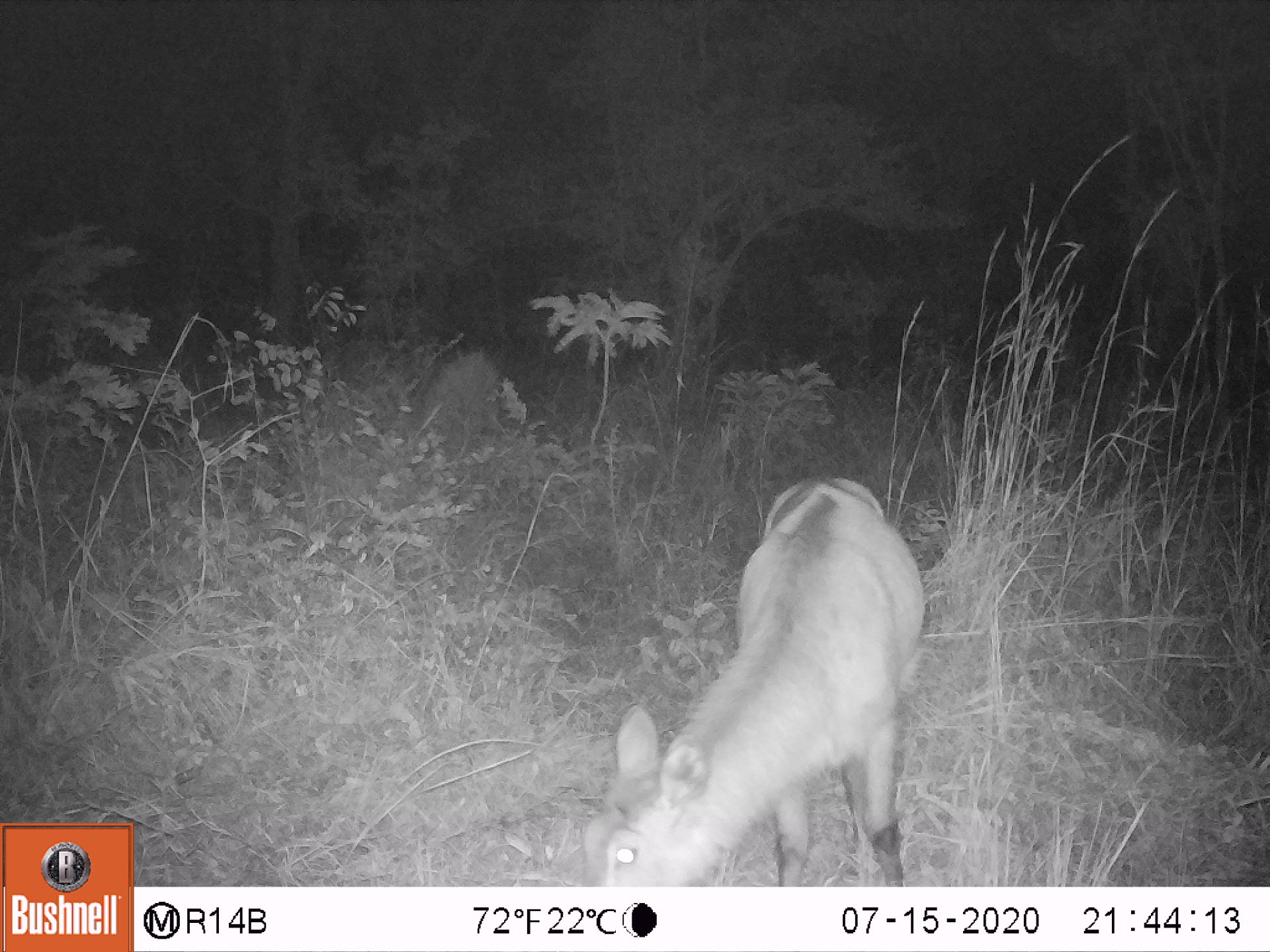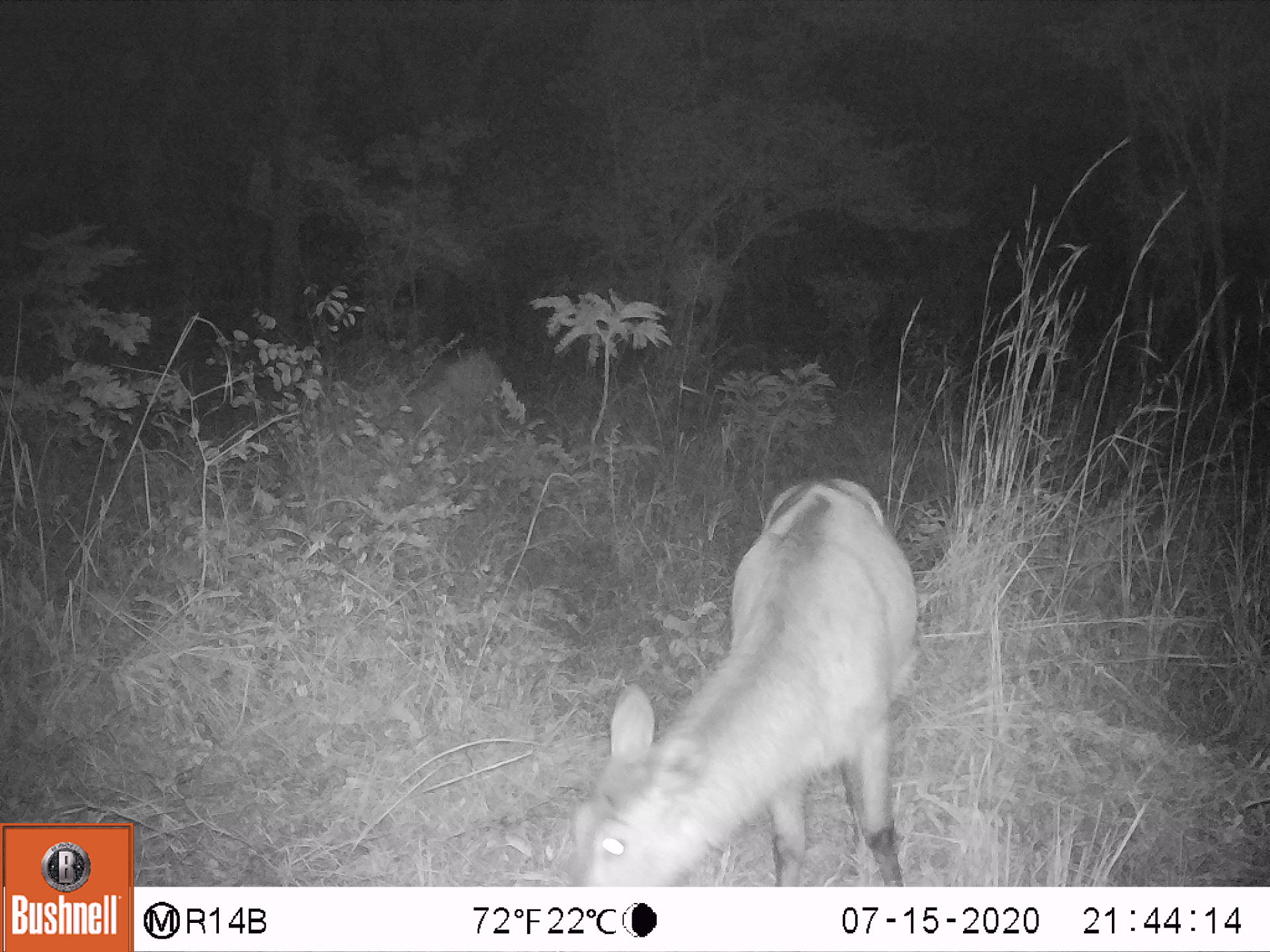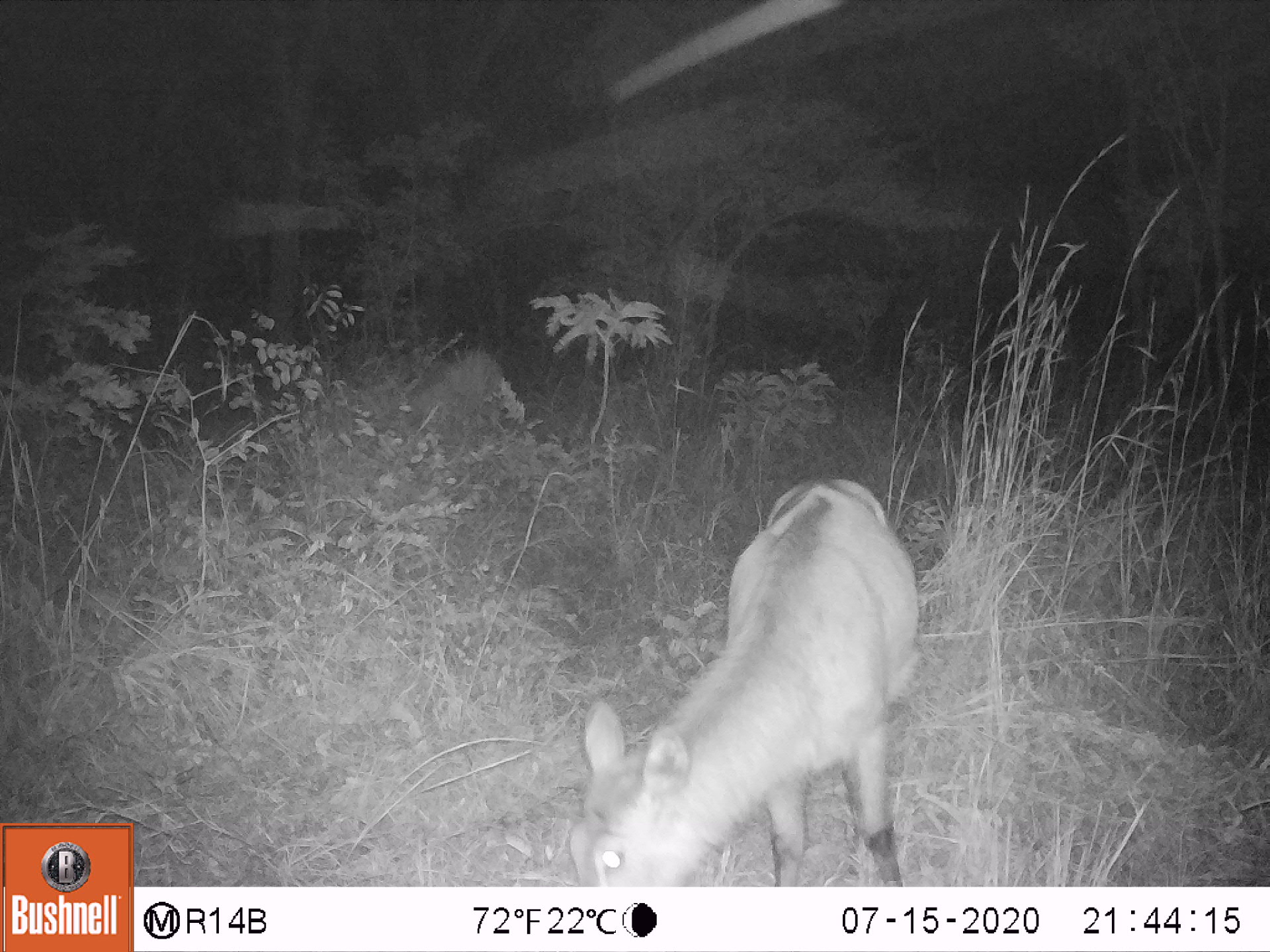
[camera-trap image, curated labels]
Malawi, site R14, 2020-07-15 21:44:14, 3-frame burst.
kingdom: Animalia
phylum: Chordata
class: Mammalia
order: Artiodactyla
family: Bovidae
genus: Kobus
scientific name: Kobus ellipsiprymnus ellipsiprymnus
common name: common waterbuck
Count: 1.